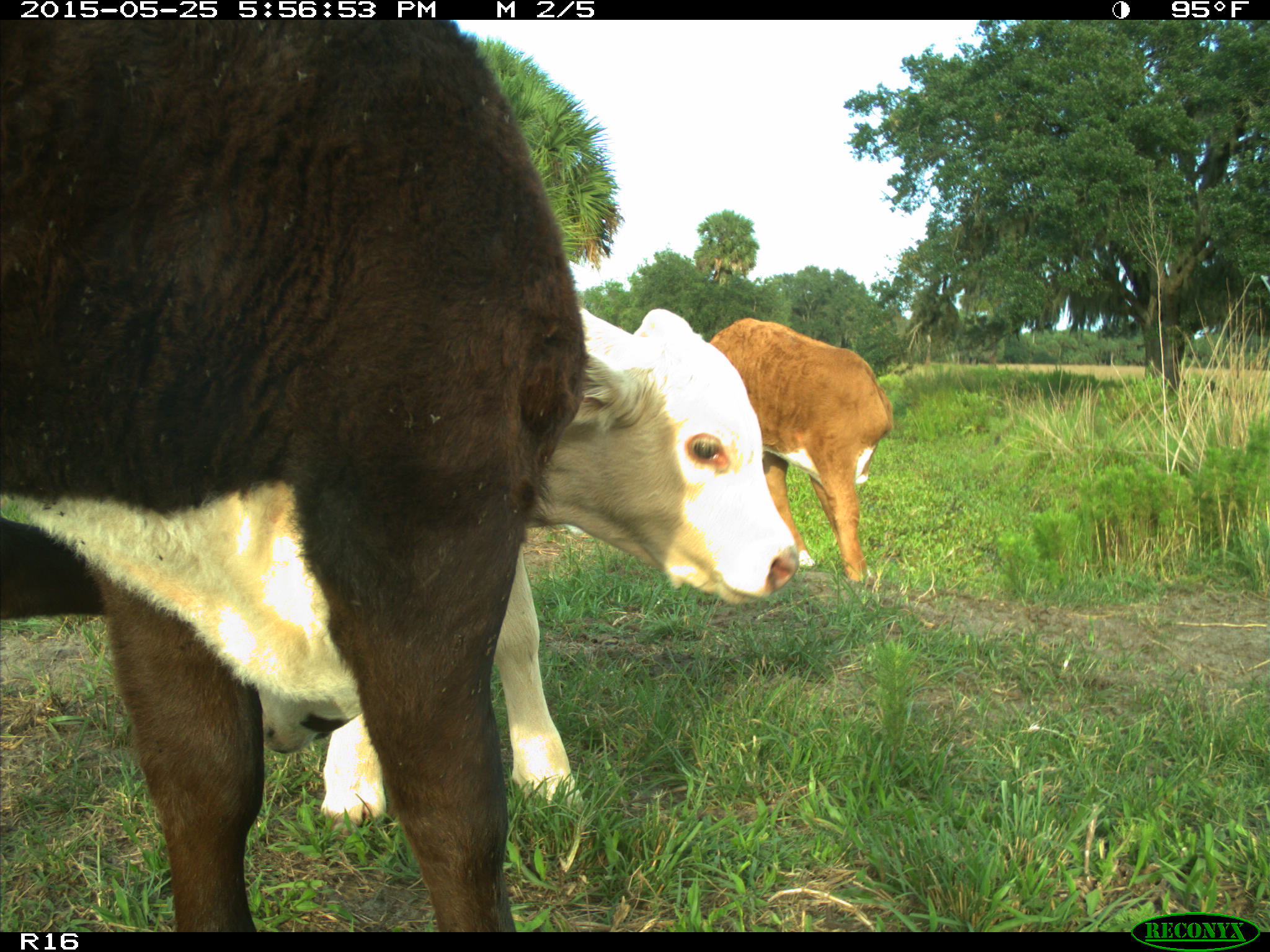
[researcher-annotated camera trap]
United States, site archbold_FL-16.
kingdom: Animalia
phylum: Chordata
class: Mammalia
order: Artiodactyla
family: Bovidae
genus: Bos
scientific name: Bos taurus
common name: domestic cow